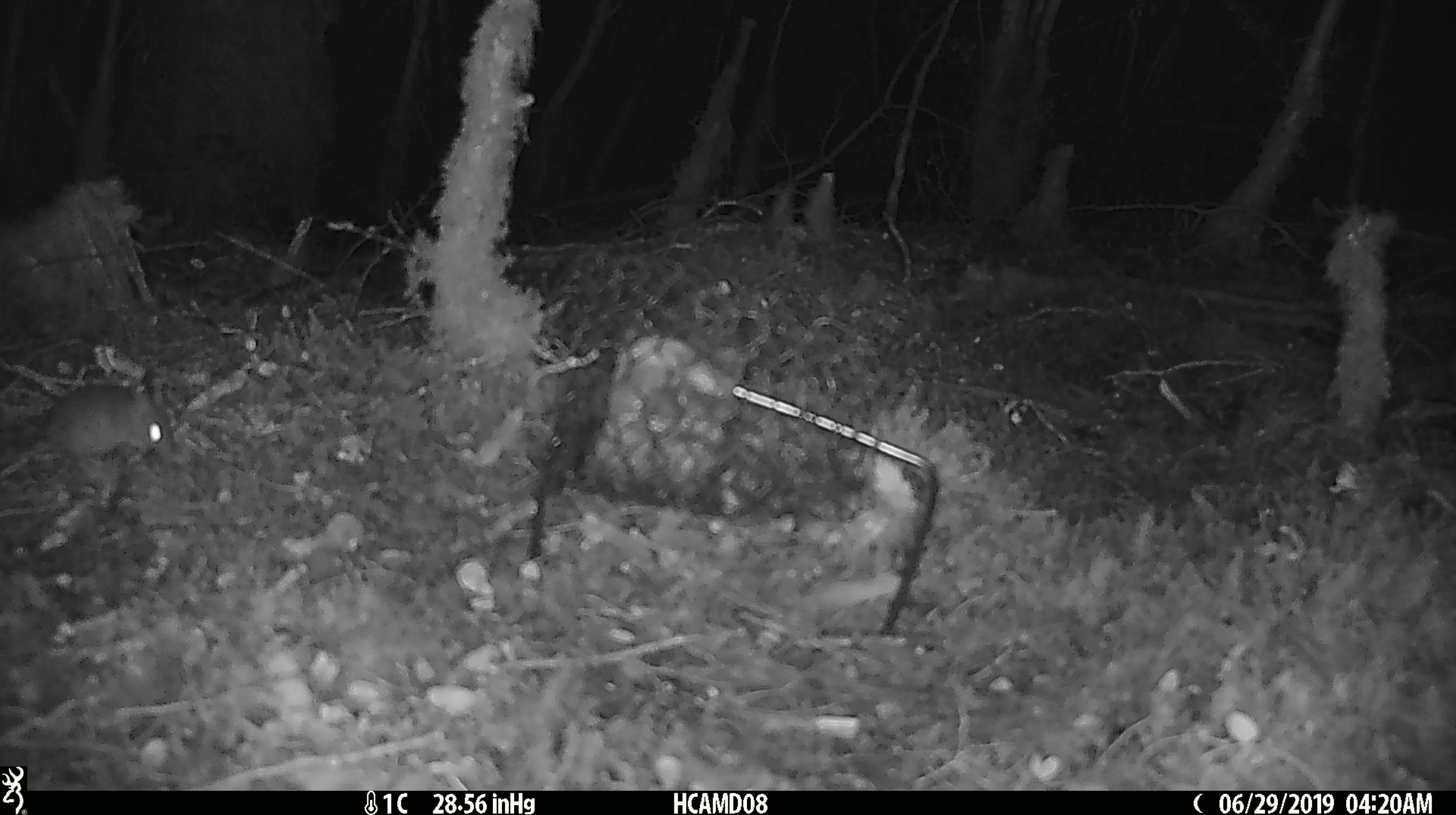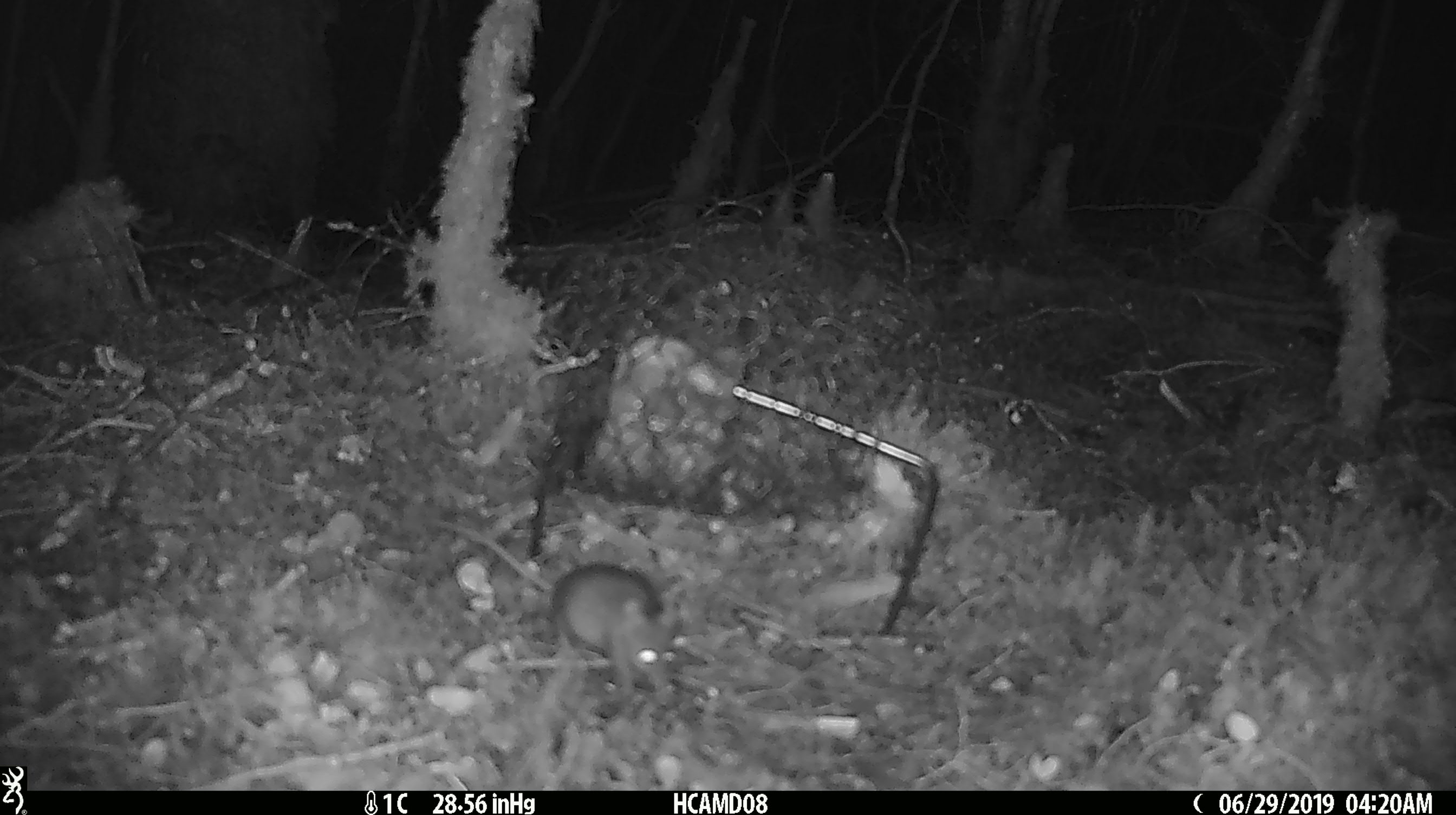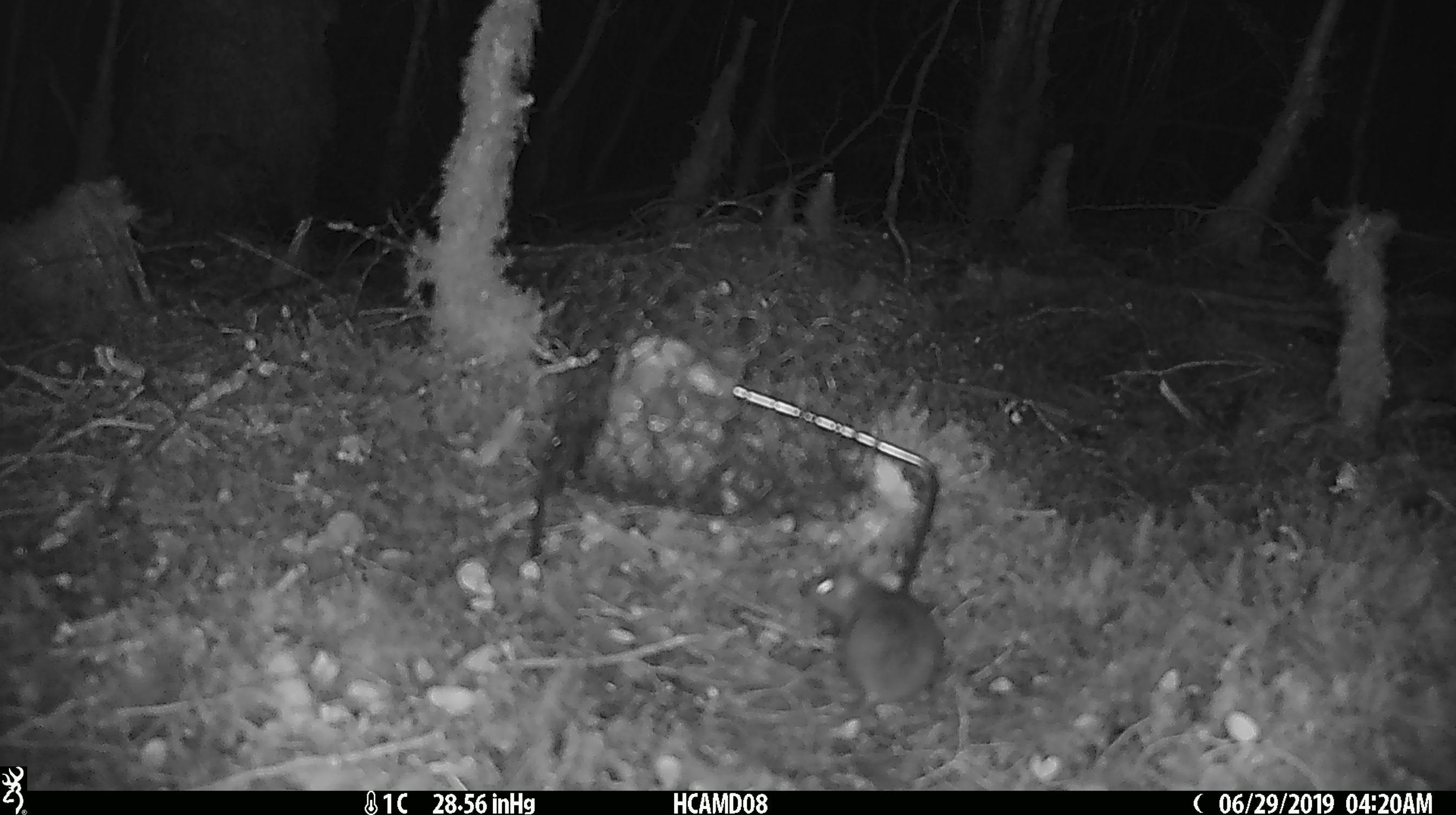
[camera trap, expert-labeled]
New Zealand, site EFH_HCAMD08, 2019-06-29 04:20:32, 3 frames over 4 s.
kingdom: Animalia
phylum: Chordata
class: Mammalia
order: Rodentia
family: Muridae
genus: Mus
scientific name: Mus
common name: mouse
Mouse (Mus).